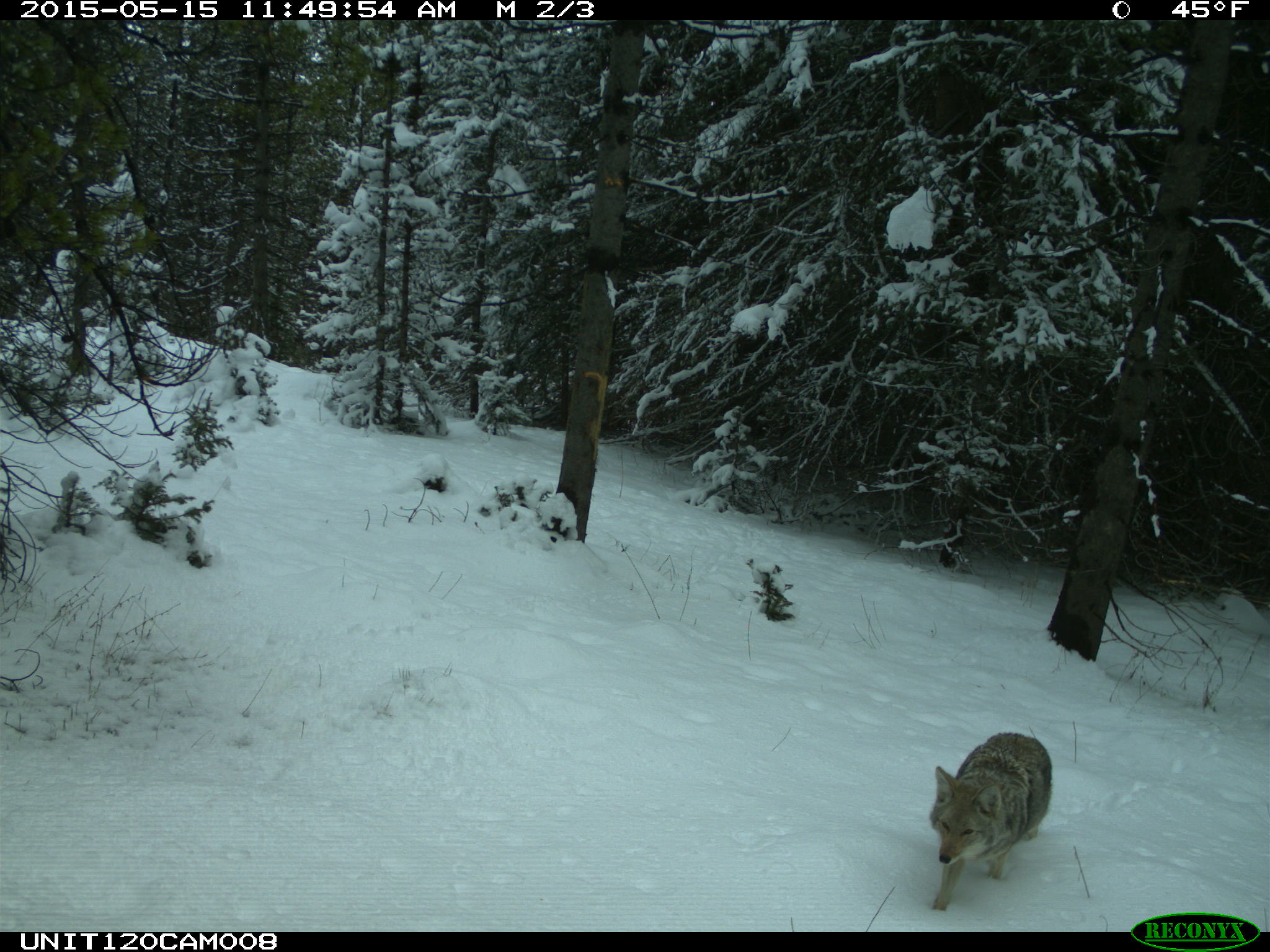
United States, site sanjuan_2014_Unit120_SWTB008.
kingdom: Animalia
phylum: Chordata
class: Mammalia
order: Carnivora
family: Canidae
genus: Canis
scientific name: Canis latrans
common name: coyote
Canis latrans (coyote).